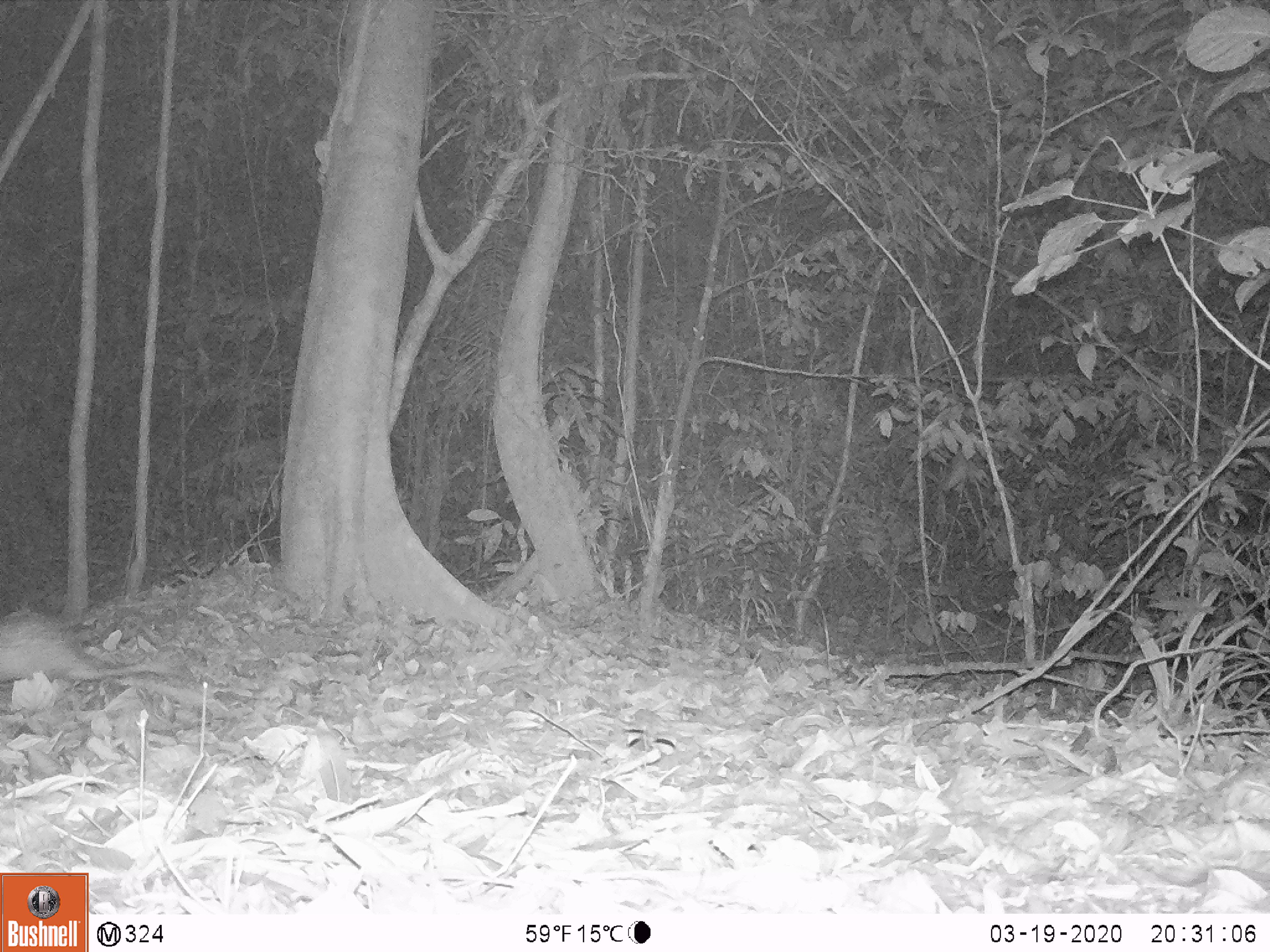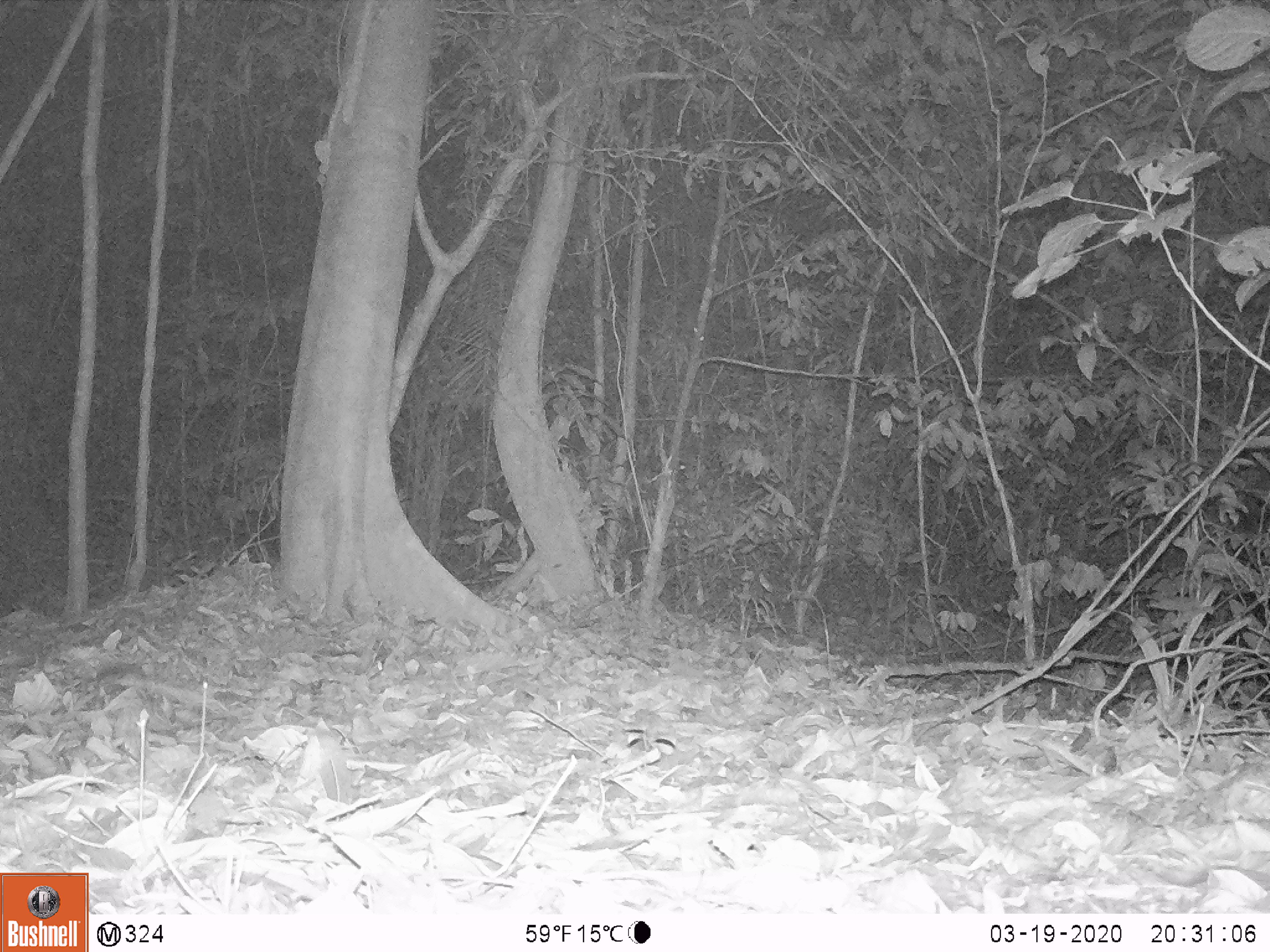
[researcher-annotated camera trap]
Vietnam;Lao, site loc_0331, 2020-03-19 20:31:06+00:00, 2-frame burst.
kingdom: Animalia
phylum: Chordata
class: Mammalia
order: Rodentia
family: Hystricidae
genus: Atherurus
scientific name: Atherurus macrourus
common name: asiatic brush-tailed porcupine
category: asiatic brush tailed porcupine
Asiatic brush tailed porcupine (asiatic brush-tailed porcupine) (Atherurus macrourus). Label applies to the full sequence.